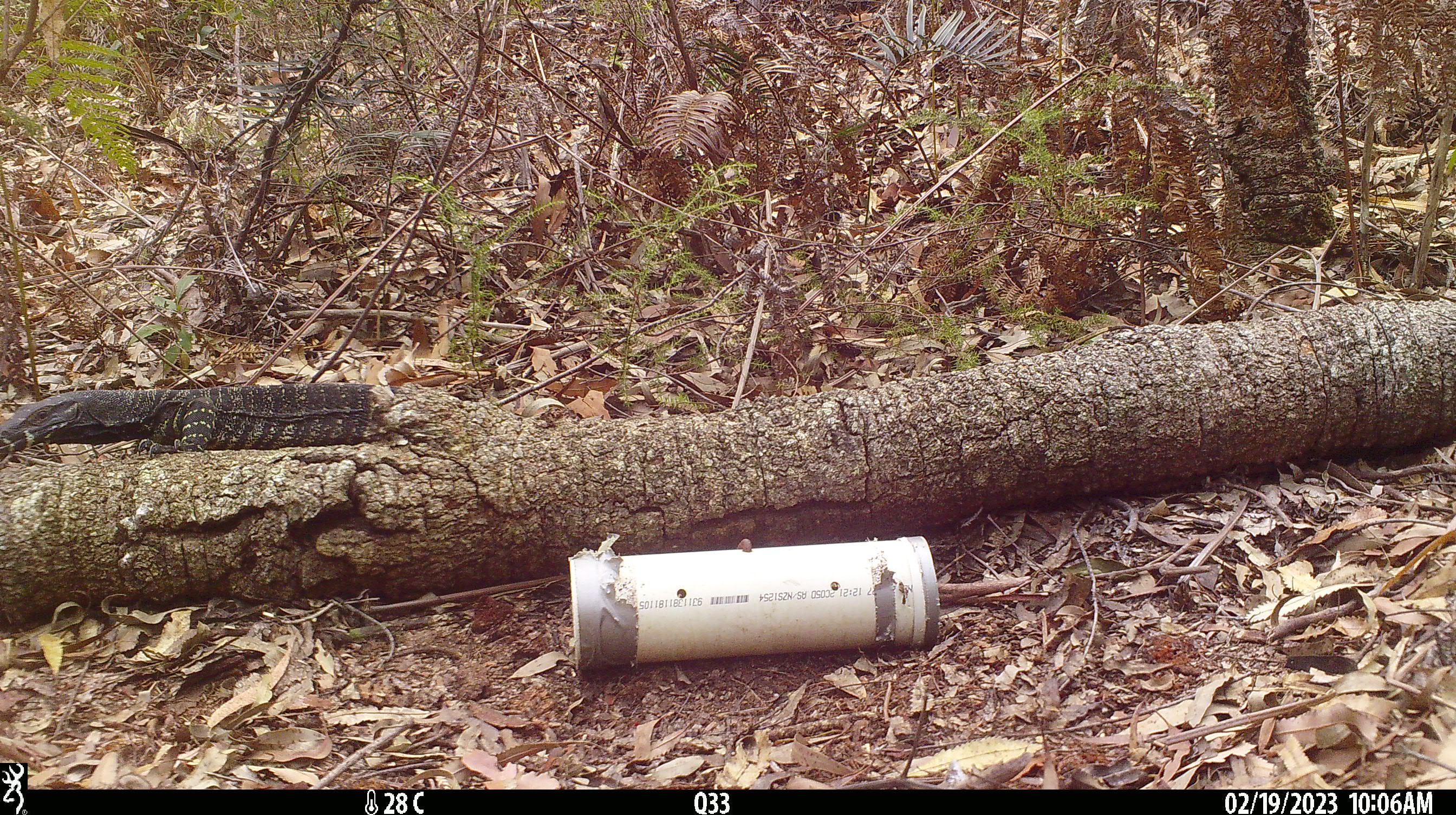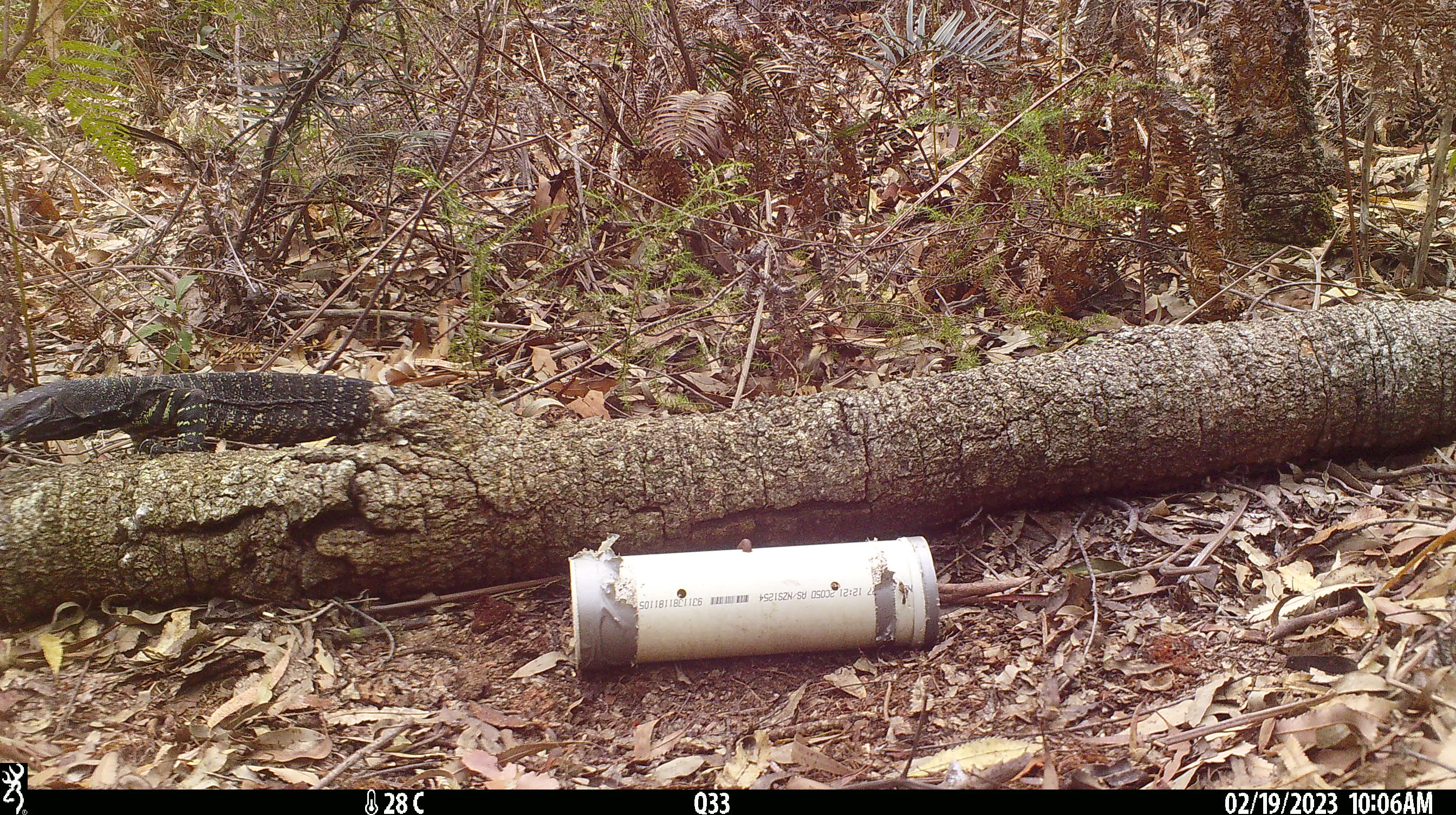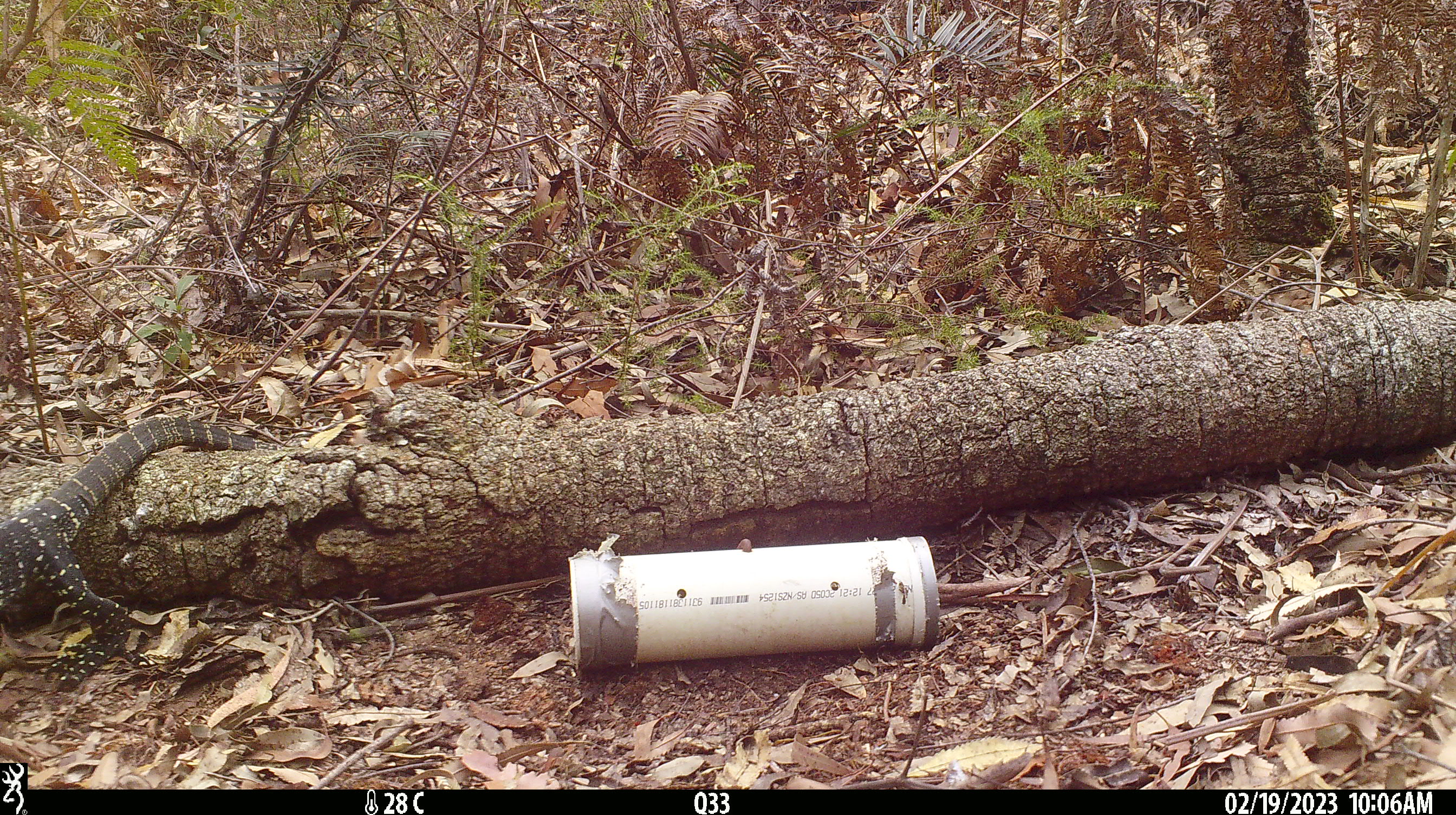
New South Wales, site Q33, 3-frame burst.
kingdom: Animalia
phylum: Chordata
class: Reptilia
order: Squamata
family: Varanidae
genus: Varanus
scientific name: Varanus varius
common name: lace monitor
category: goanna